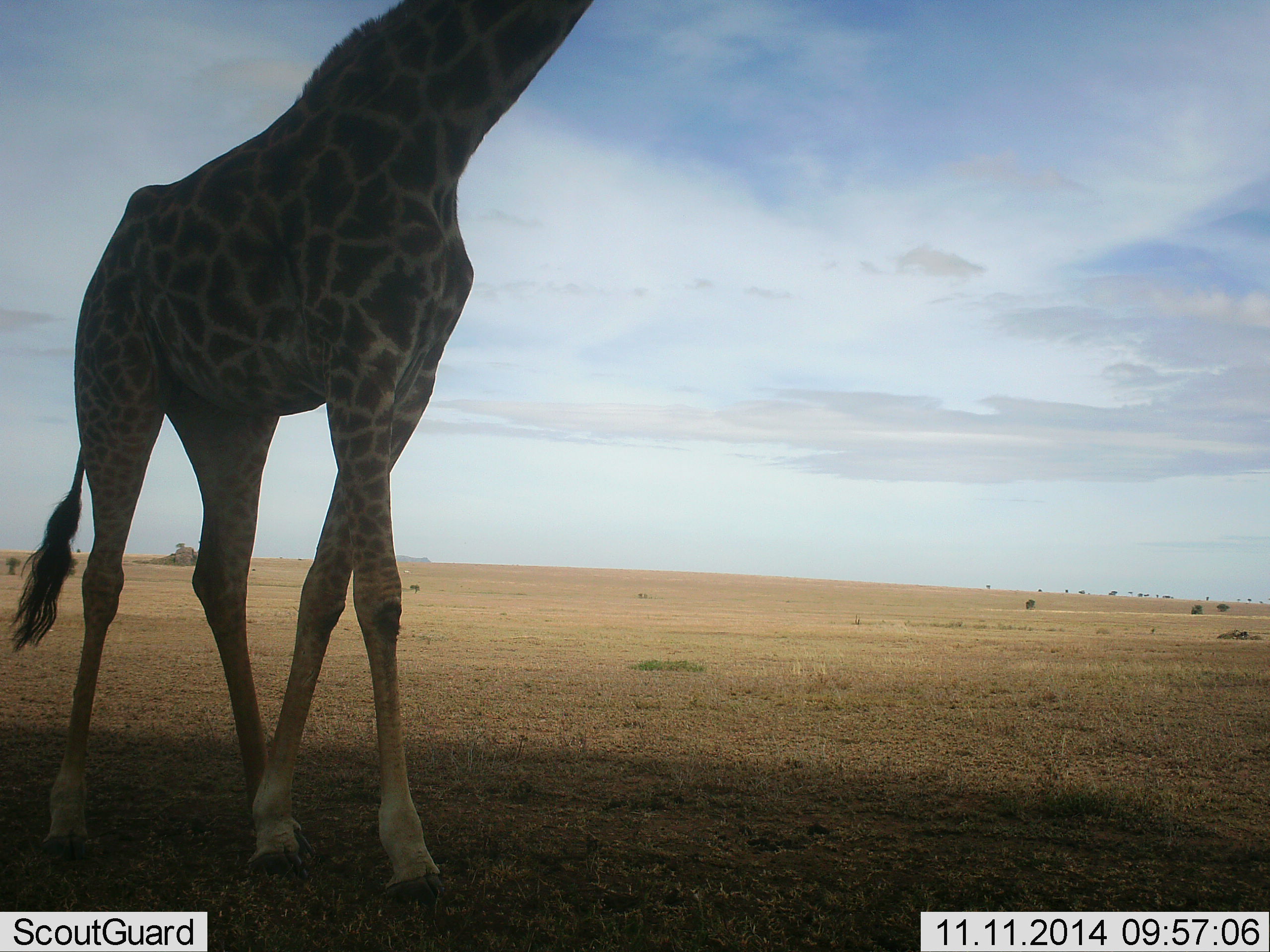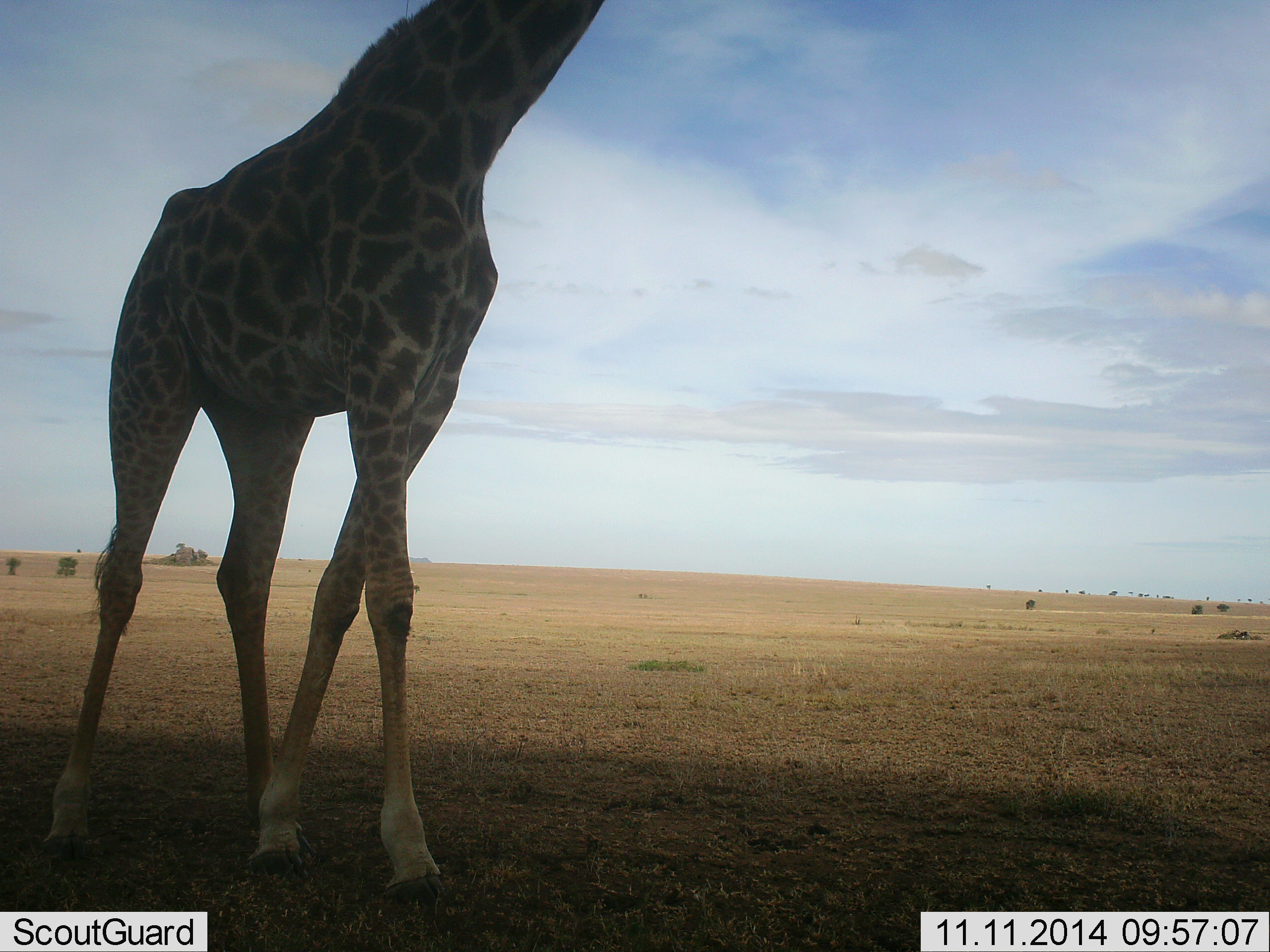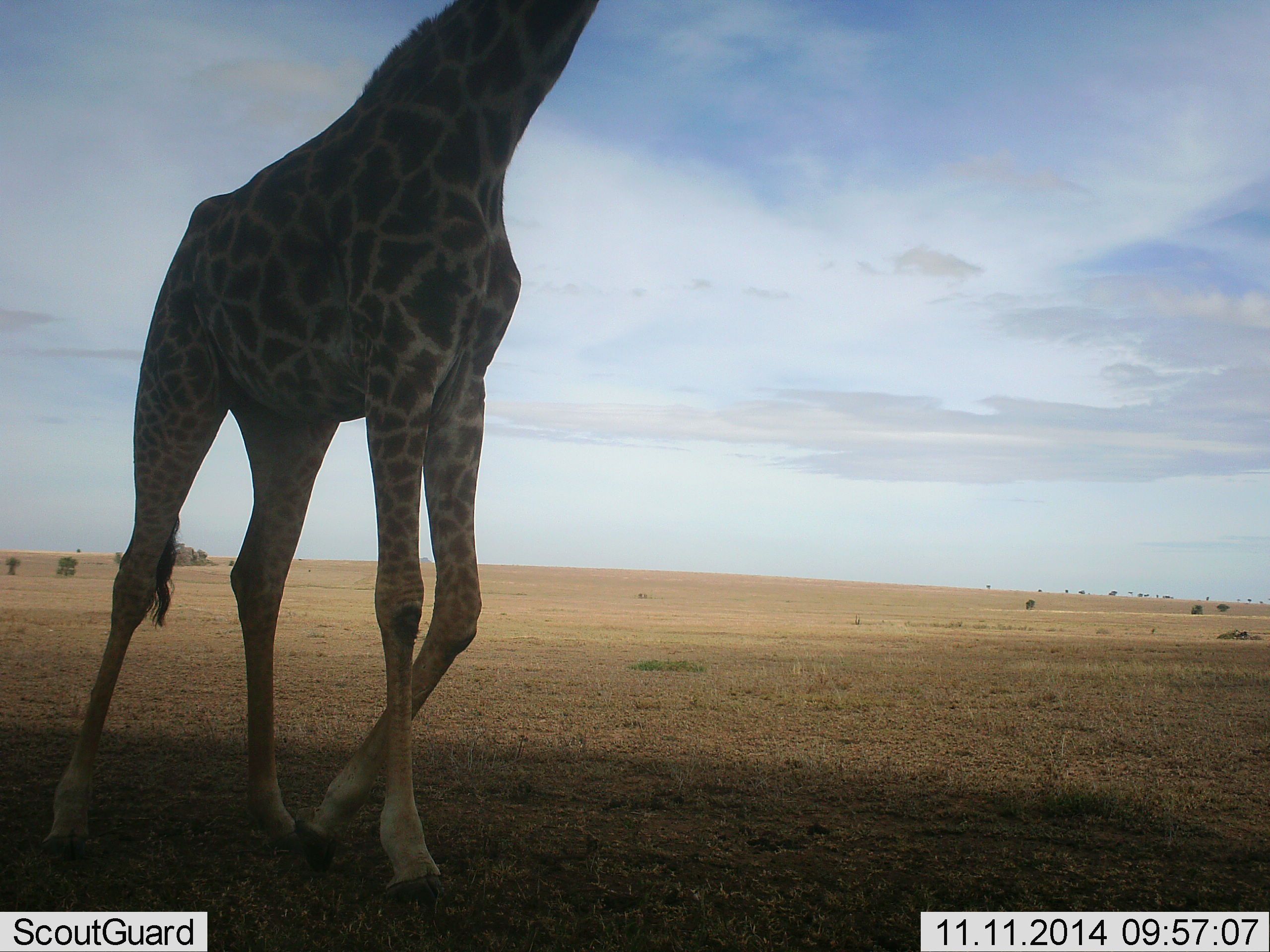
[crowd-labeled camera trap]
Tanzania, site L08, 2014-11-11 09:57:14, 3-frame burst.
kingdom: Animalia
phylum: Chordata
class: Mammalia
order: Artiodactyla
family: Giraffidae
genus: Giraffa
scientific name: Giraffa camelopardalis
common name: giraffe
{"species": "giraffe (Giraffa camelopardalis)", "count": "1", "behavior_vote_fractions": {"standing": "60%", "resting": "0%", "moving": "40%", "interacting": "0%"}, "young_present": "0%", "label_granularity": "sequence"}